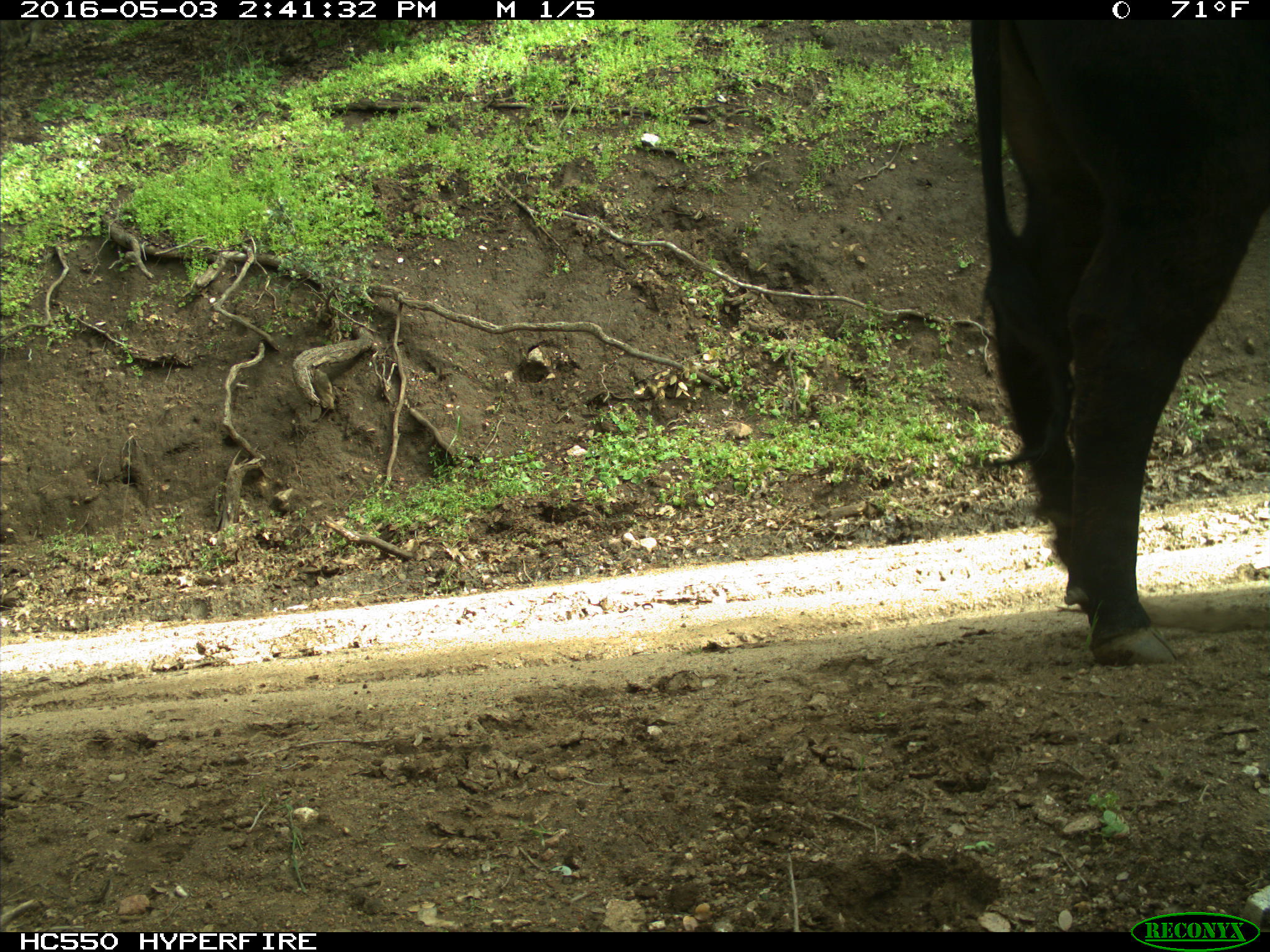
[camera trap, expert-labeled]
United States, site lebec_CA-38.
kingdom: Animalia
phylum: Chordata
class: Mammalia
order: Artiodactyla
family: Bovidae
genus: Bos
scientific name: Bos taurus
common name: domestic cow